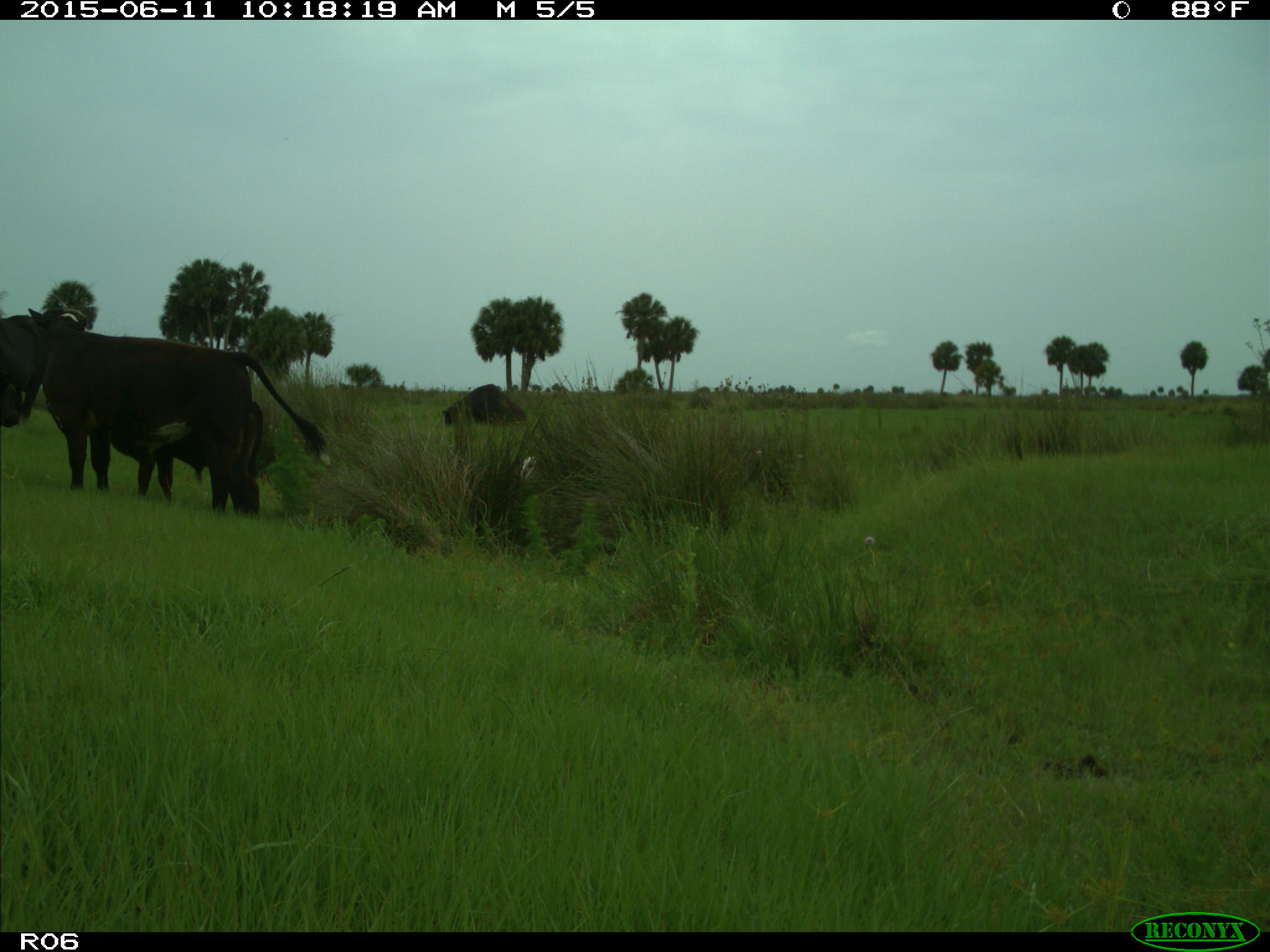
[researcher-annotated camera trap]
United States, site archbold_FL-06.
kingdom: Animalia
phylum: Chordata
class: Mammalia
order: Artiodactyla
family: Bovidae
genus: Bos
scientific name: Bos taurus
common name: domestic cow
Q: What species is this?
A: Bos taurus (domestic cow).